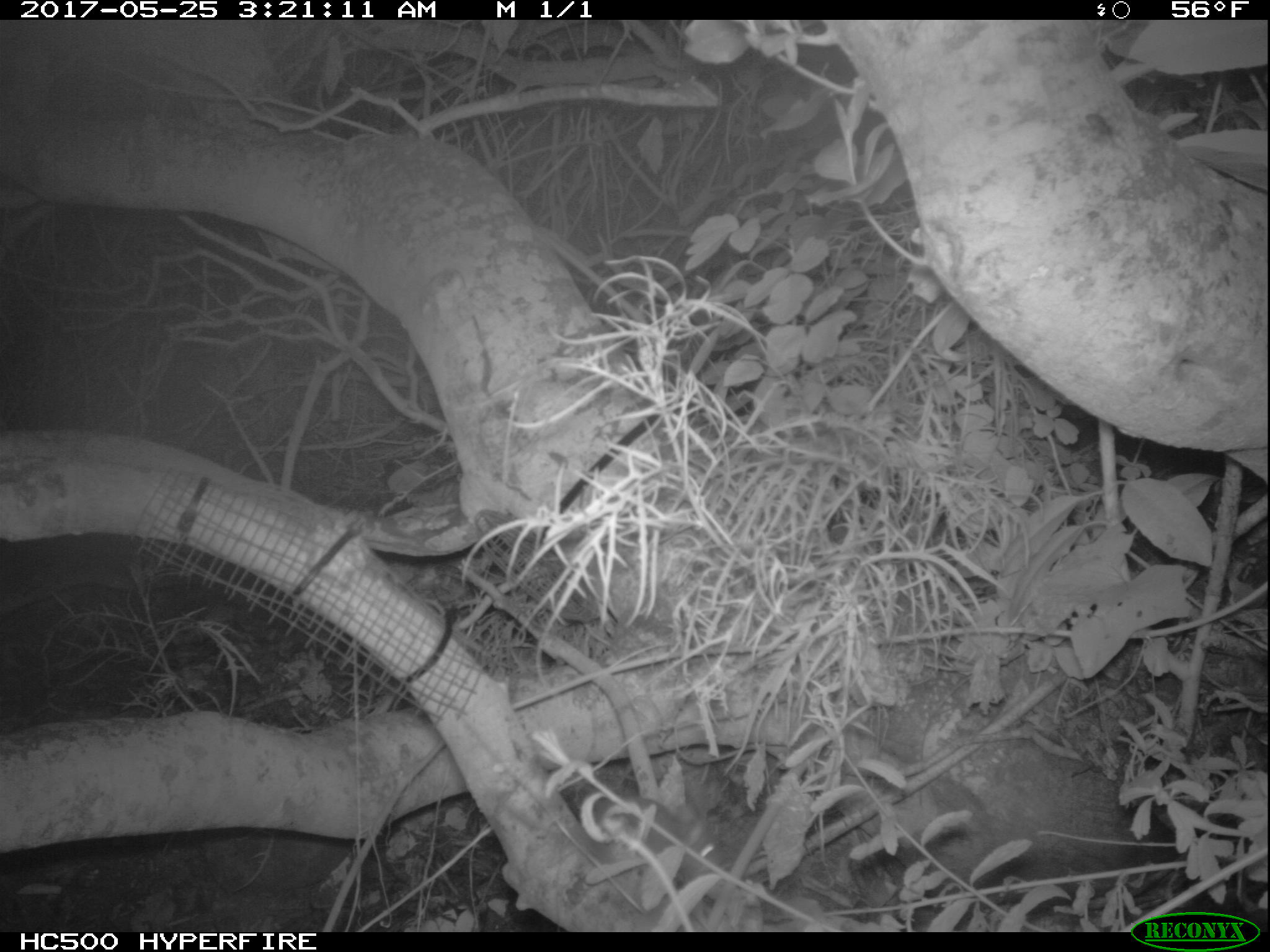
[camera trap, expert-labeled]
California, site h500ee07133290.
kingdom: Animalia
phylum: Chordata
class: Mammalia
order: Rodentia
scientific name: Rodentia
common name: rodent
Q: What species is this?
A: Rodent (Rodentia).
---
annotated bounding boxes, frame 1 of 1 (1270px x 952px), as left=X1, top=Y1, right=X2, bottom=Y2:
rodent: left=494, top=793, right=724, bottom=872